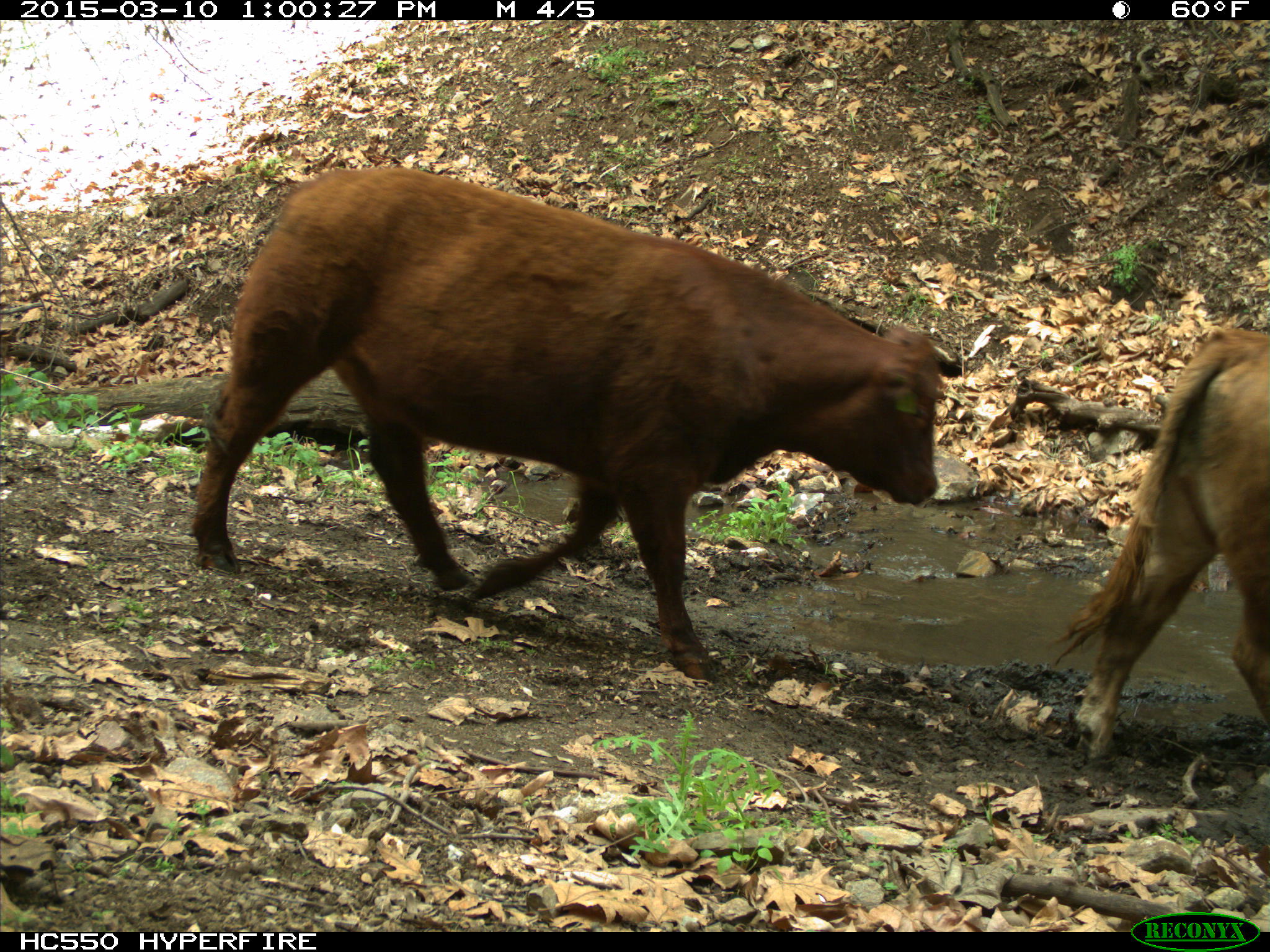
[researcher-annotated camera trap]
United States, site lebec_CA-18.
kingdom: Animalia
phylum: Chordata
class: Mammalia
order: Artiodactyla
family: Bovidae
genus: Bos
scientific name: Bos taurus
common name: domestic cow